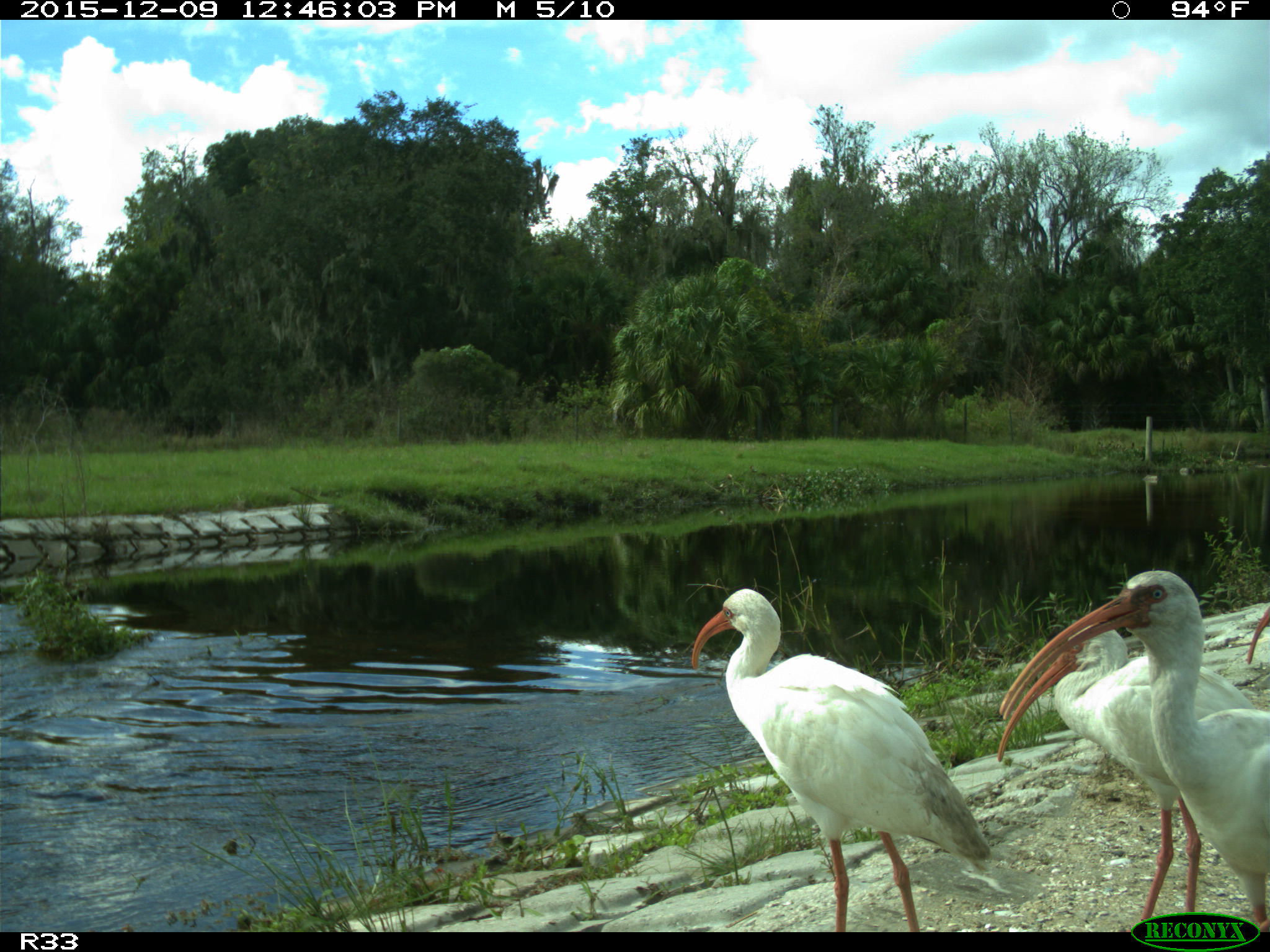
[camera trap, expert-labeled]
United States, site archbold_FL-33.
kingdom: Animalia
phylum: Chordata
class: Aves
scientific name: Aves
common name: birds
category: unidentified bird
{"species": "unidentified bird (birds) (Aves)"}